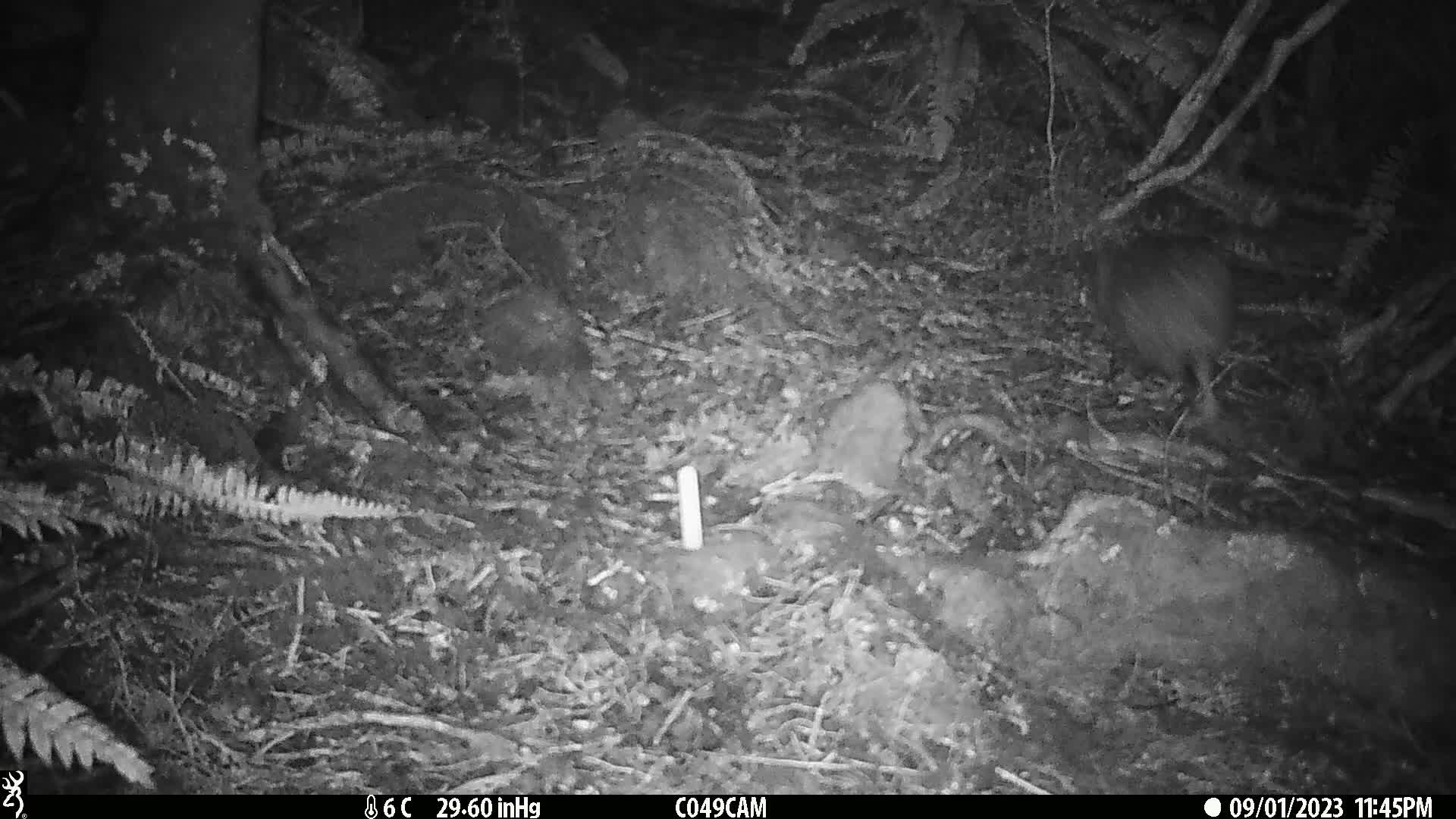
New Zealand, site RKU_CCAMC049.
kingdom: Animalia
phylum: Chordata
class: Aves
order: Apterygiformes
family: Apterygidae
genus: Apteryx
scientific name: Apteryx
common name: kiwi